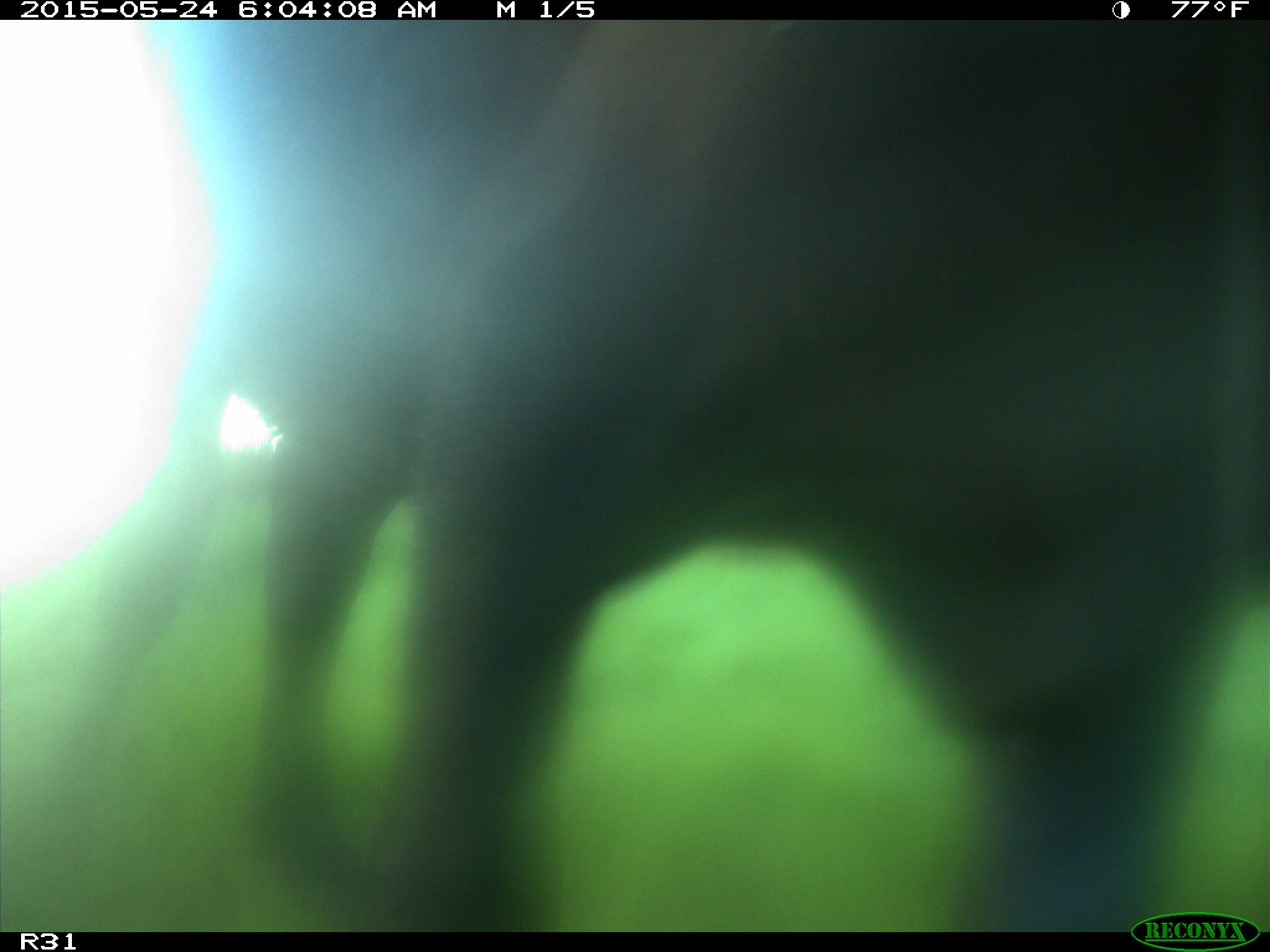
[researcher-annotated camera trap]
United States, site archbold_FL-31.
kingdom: Animalia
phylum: Chordata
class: Mammalia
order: Artiodactyla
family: Bovidae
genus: Bos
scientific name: Bos taurus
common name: domestic cow